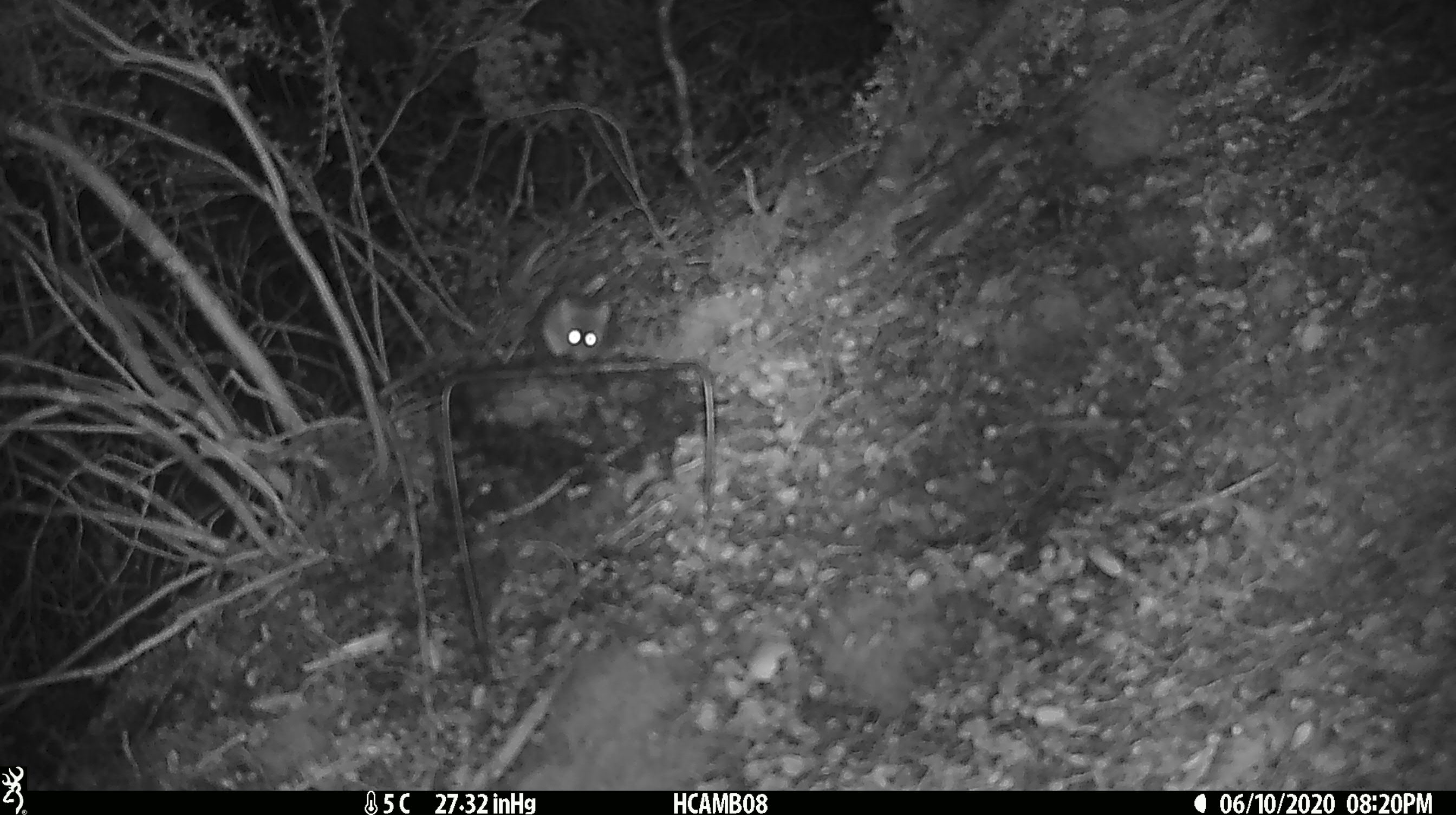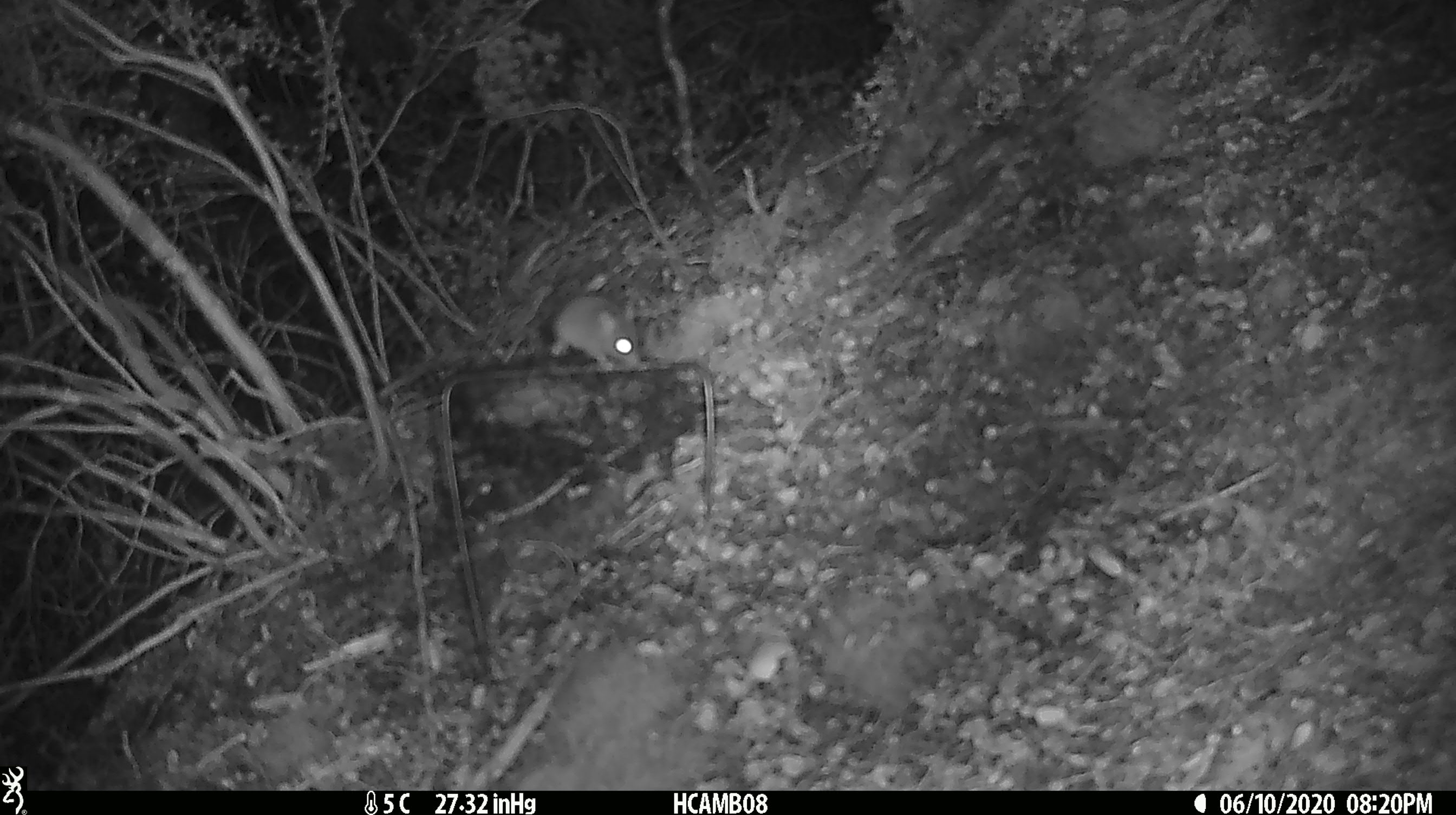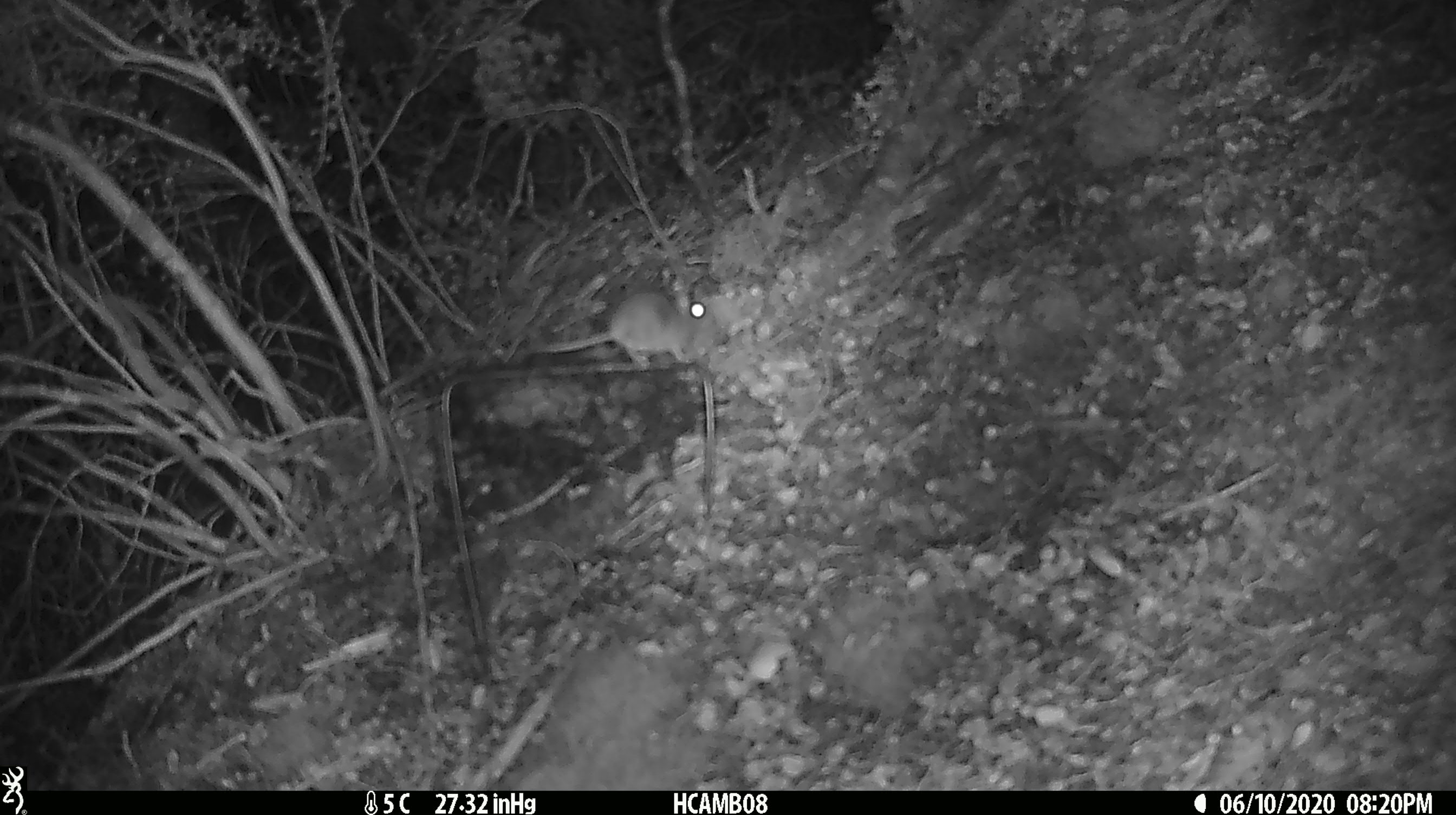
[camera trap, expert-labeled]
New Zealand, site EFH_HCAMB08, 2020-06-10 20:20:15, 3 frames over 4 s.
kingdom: Animalia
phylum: Chordata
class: Mammalia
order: Rodentia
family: Muridae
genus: Mus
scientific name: Mus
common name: mouse